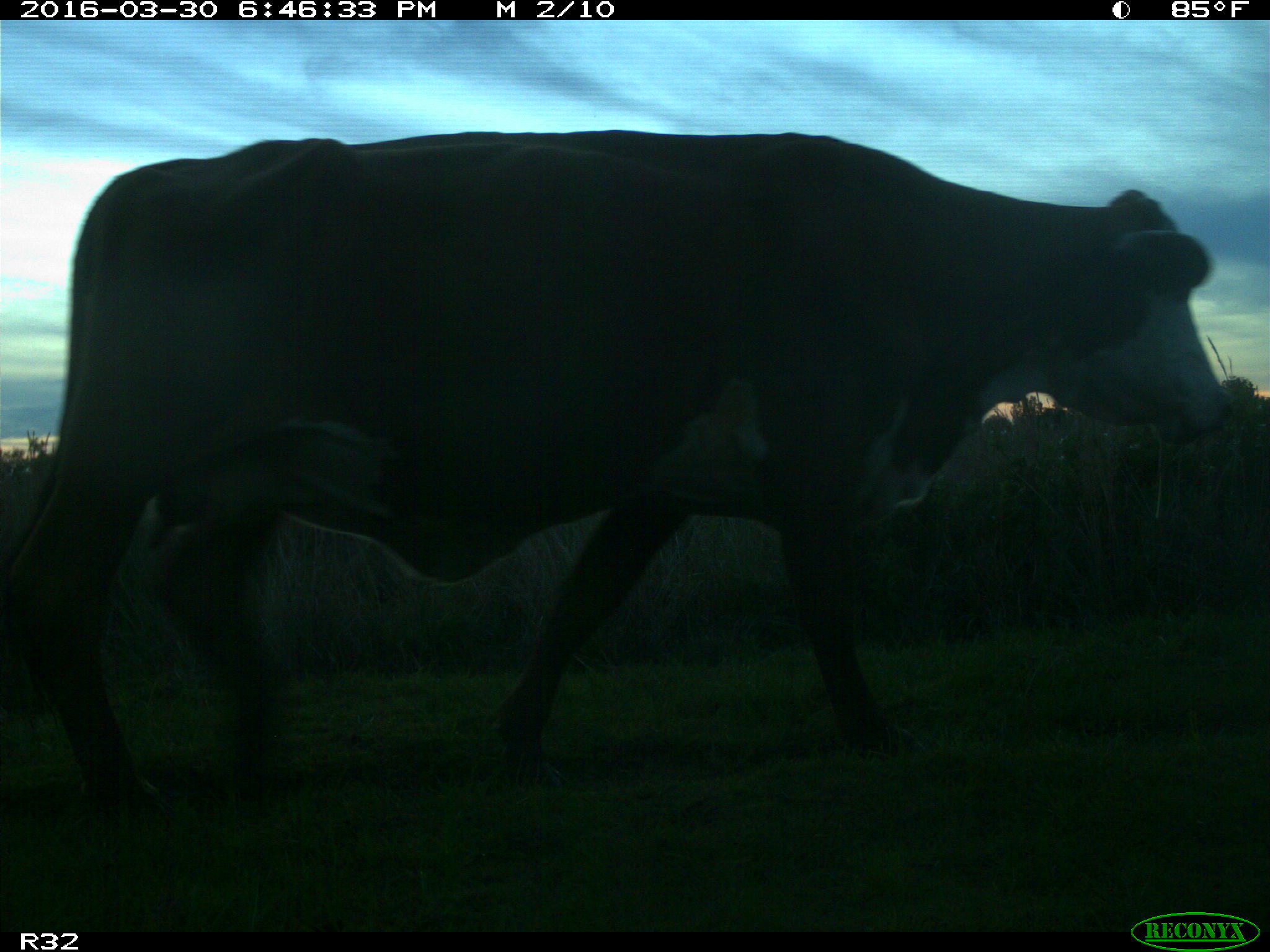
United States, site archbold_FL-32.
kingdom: Animalia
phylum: Chordata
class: Mammalia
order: Artiodactyla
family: Bovidae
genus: Bos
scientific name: Bos taurus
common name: domestic cow